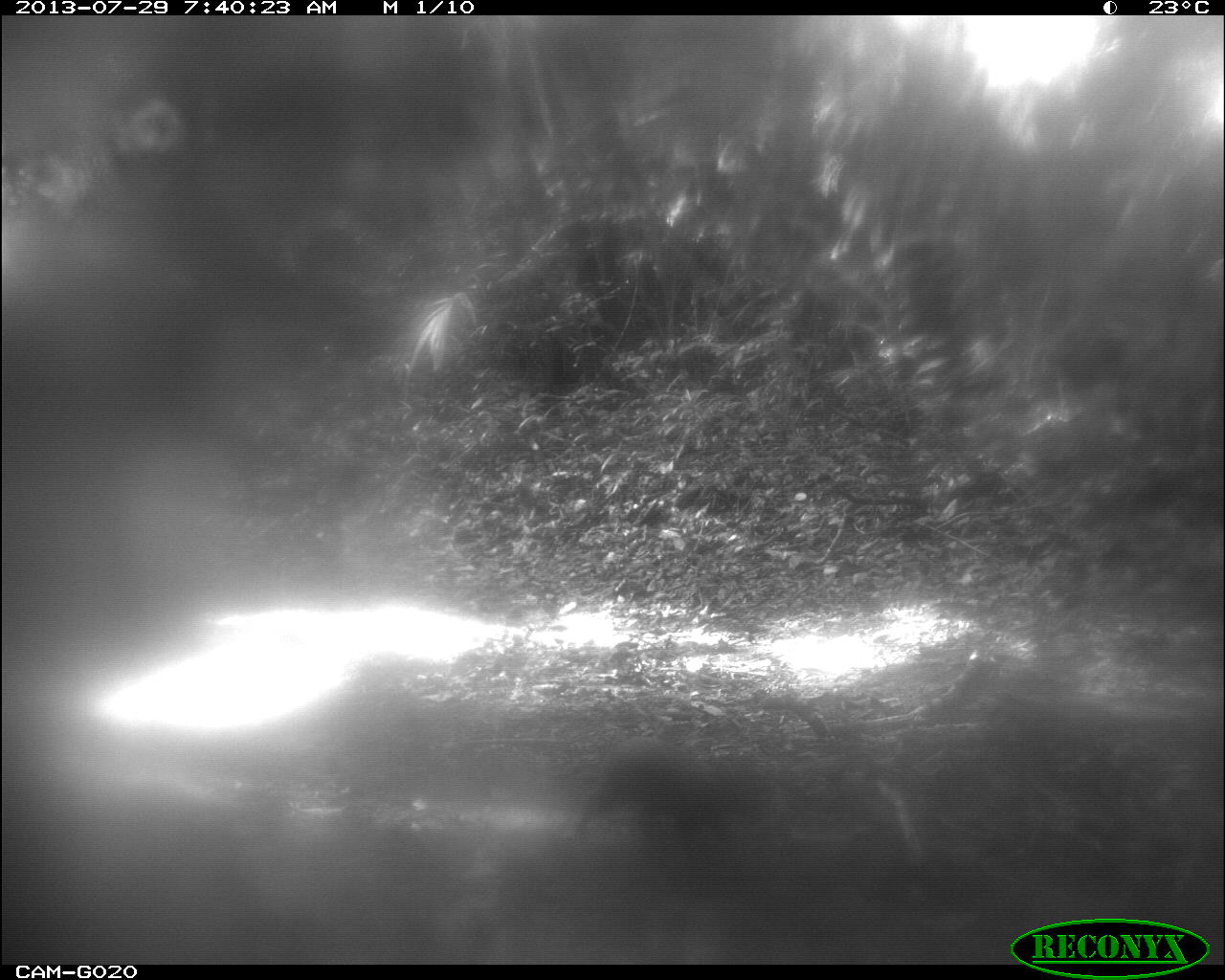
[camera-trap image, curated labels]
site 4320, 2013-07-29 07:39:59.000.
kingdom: Animalia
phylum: Chordata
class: Mammalia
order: Rodentia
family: Dasyproctidae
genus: Dasyprocta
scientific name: Dasyprocta punctata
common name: central american agouti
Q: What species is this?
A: Dasyprocta punctata (central american agouti).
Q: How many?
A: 1.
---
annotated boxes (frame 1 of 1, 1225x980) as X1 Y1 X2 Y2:
dasyprocta punctata: 568 733 772 854